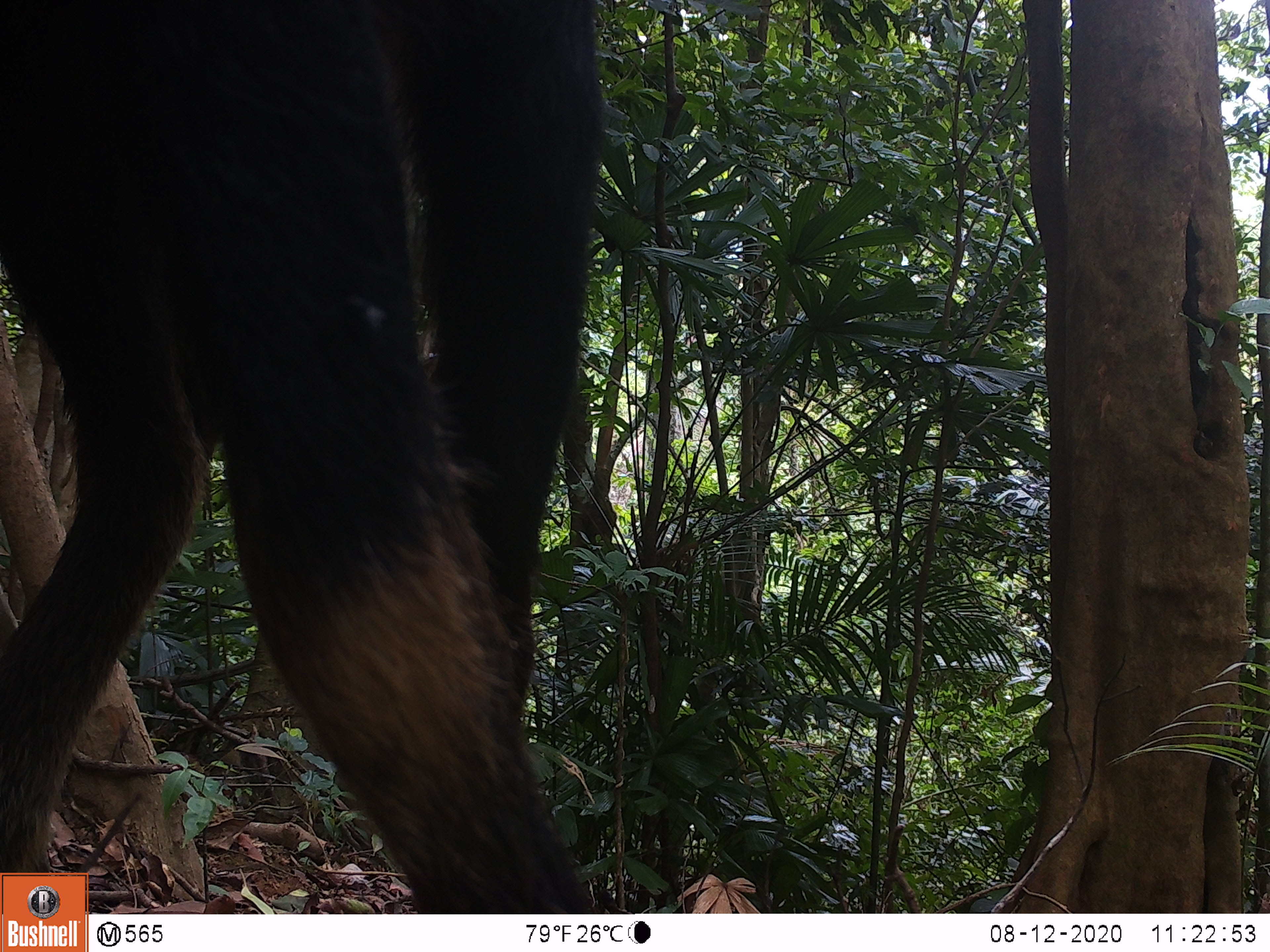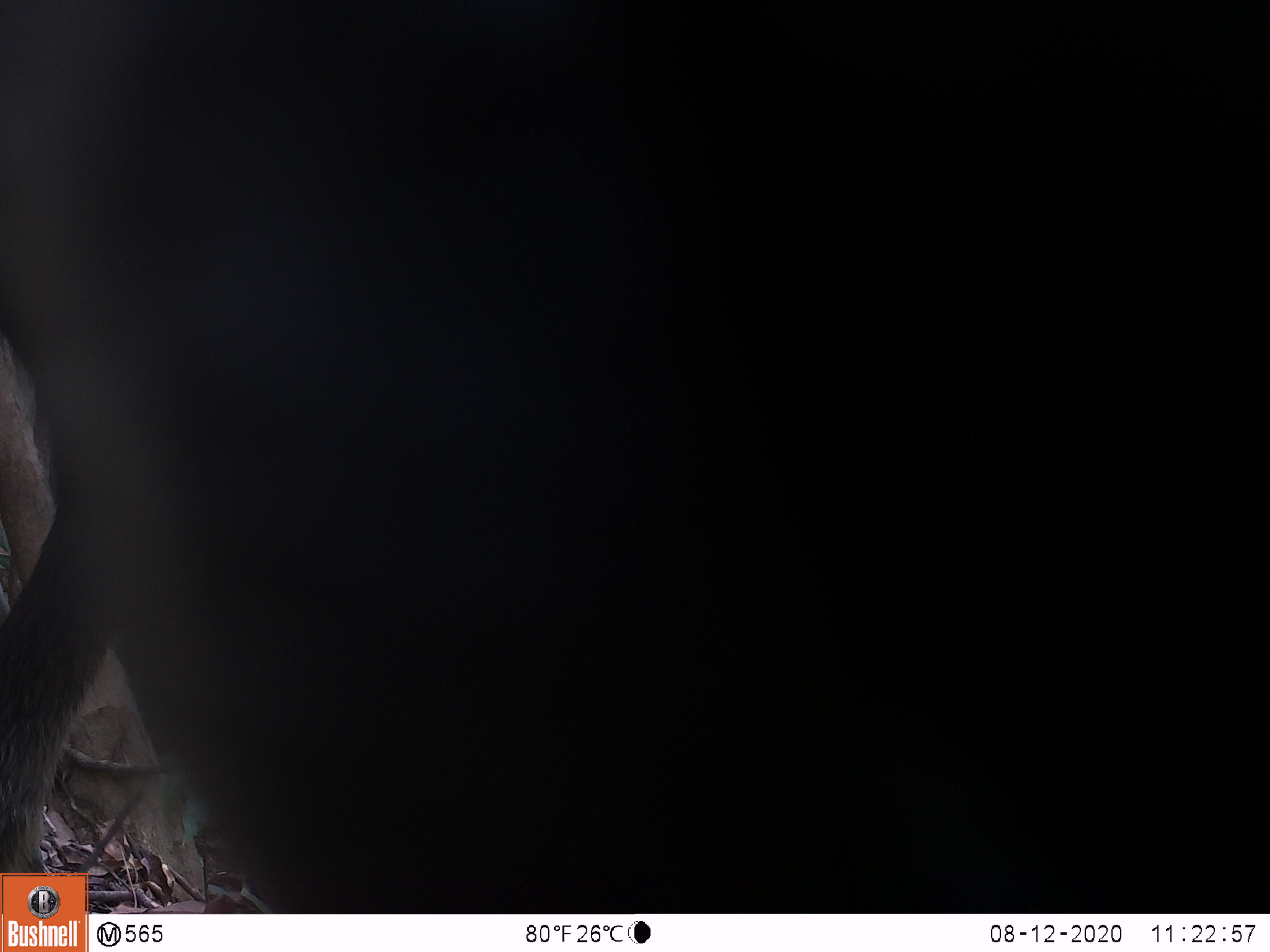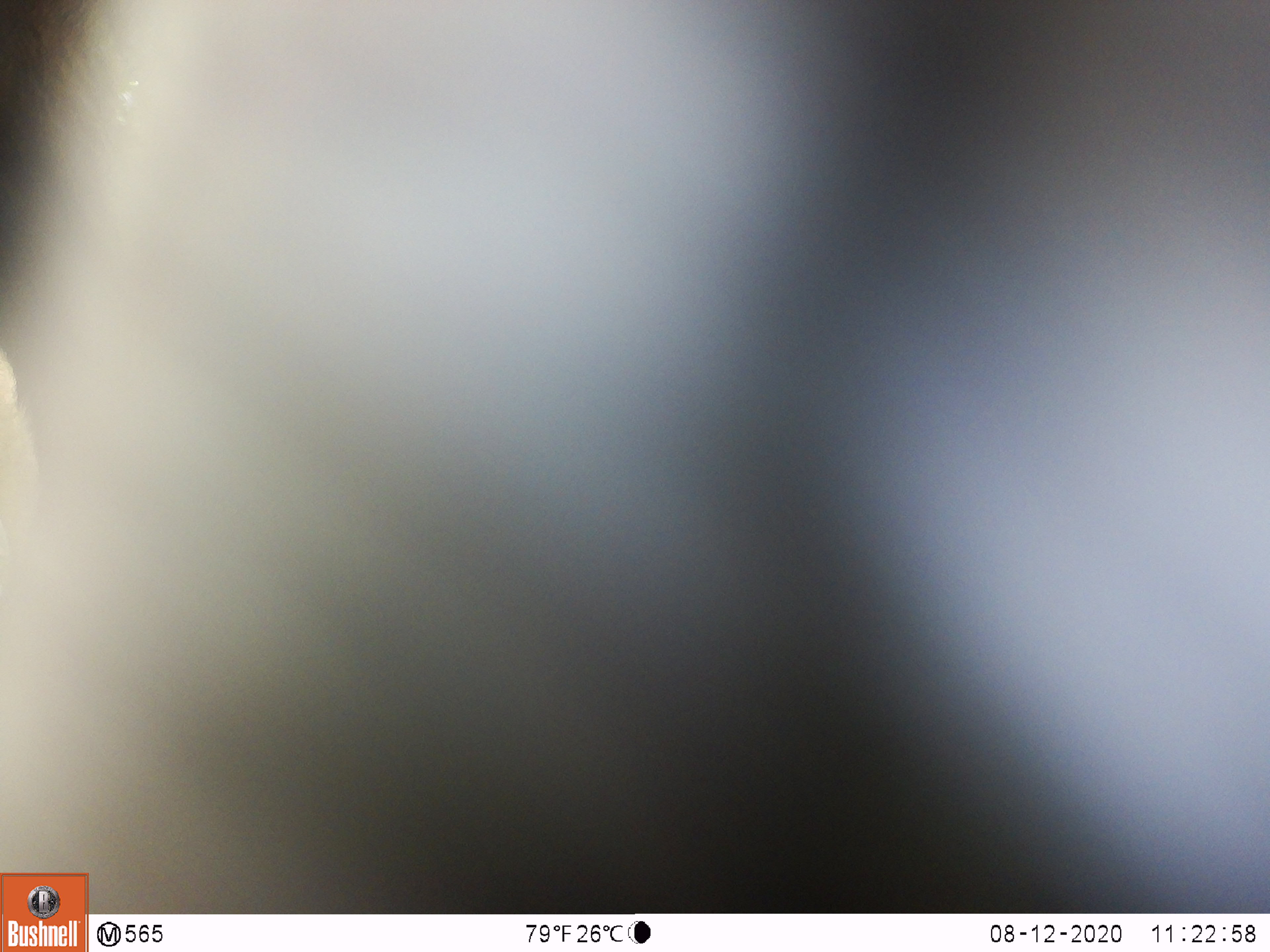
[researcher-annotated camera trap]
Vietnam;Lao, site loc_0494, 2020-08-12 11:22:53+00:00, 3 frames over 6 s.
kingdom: Animalia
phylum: Chordata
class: Mammalia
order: Artiodactyla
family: Bovidae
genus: Capricornis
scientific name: Capricornis sumatraensis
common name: chinese serow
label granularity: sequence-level